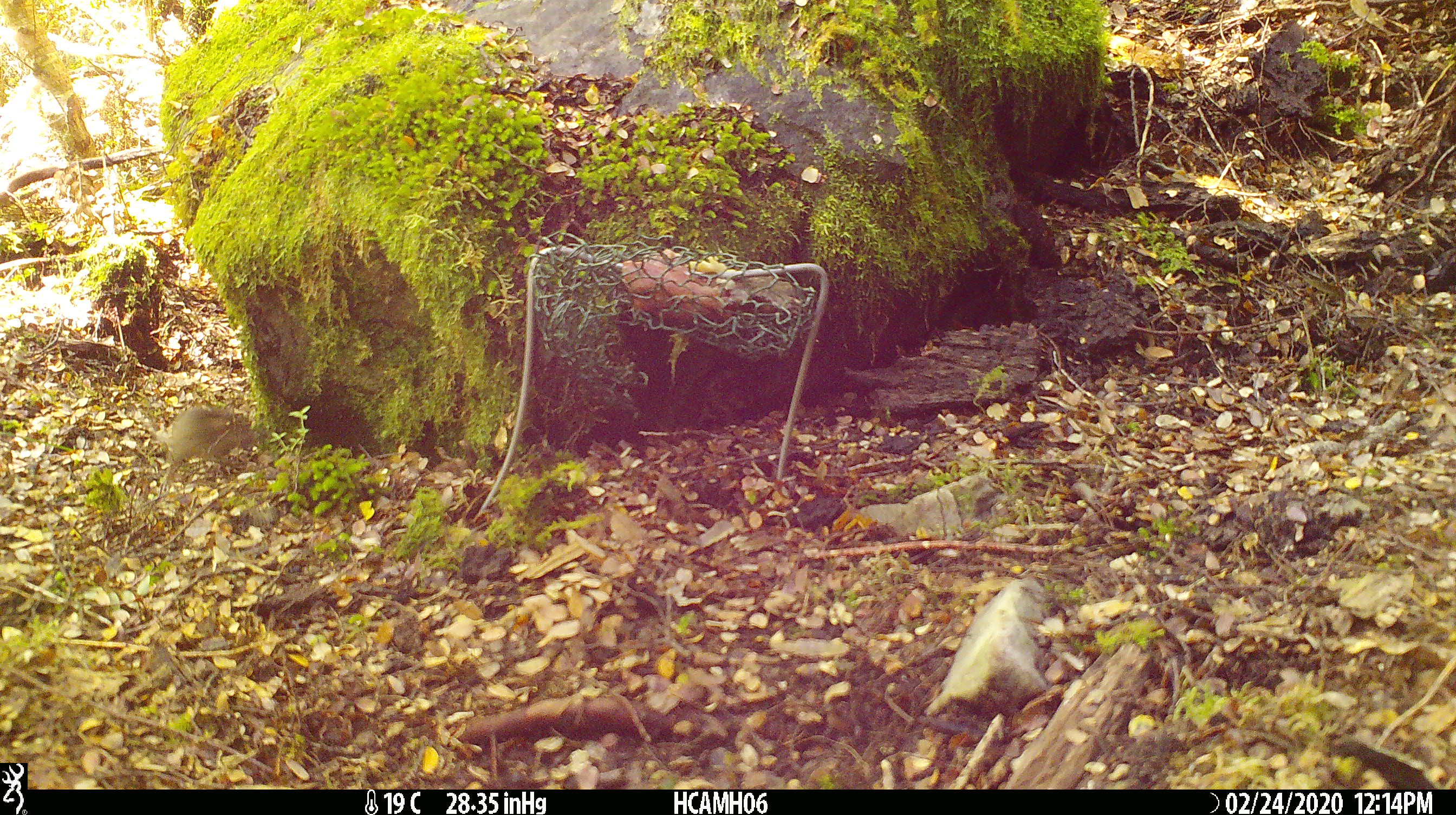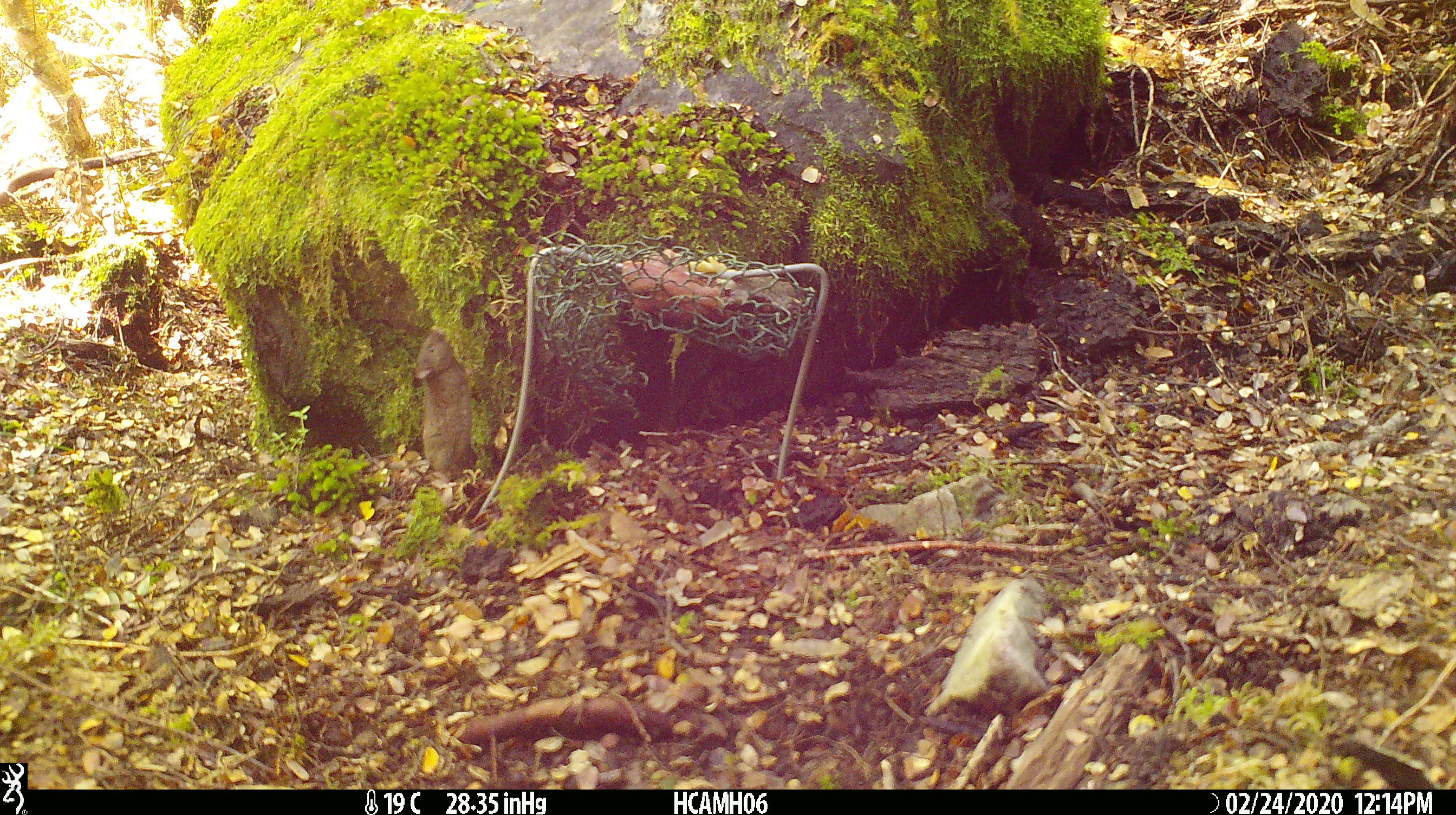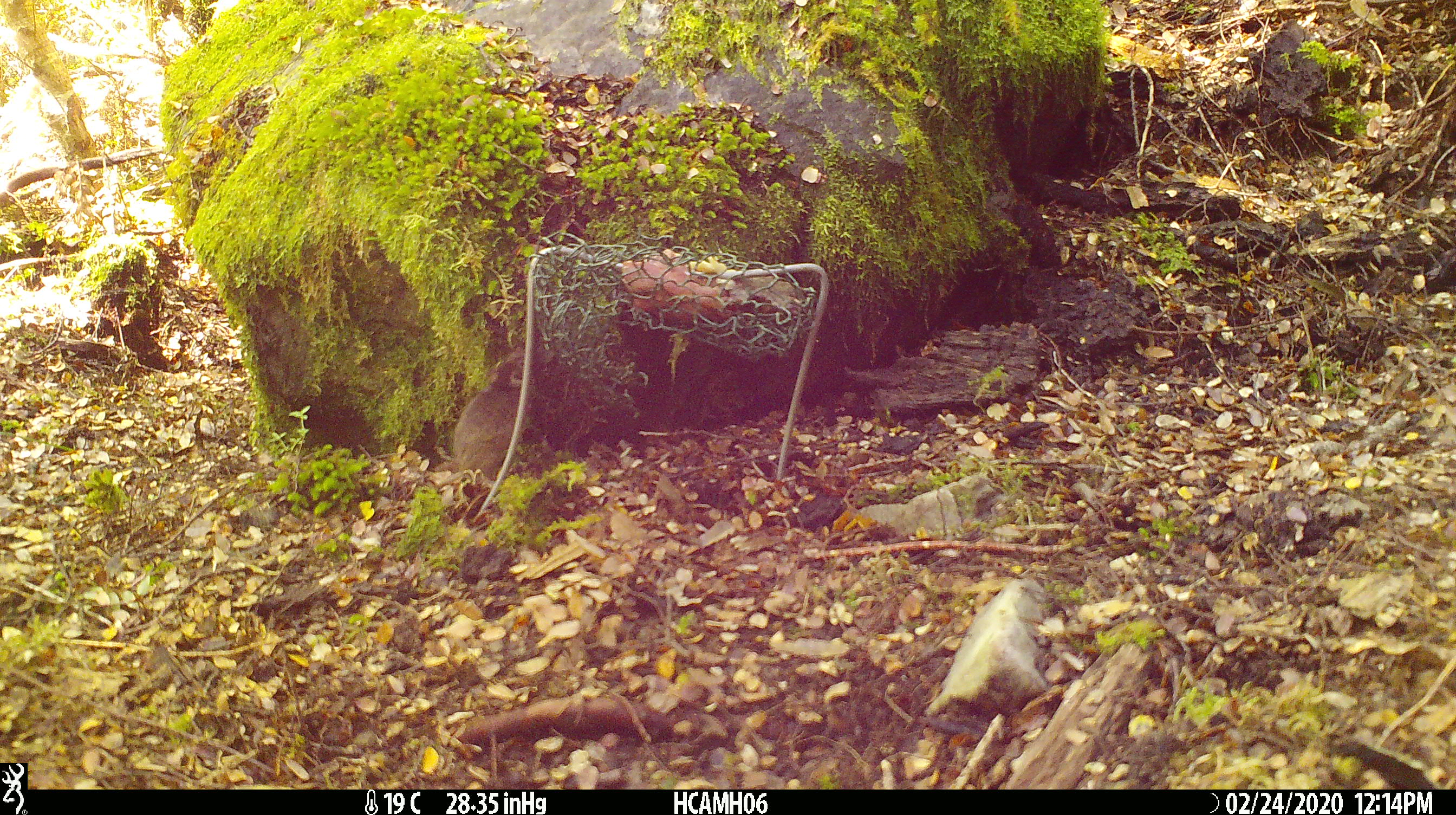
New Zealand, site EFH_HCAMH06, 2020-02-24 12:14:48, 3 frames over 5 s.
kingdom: Animalia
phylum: Chordata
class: Mammalia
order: Rodentia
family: Muridae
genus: Mus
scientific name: Mus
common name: mouse